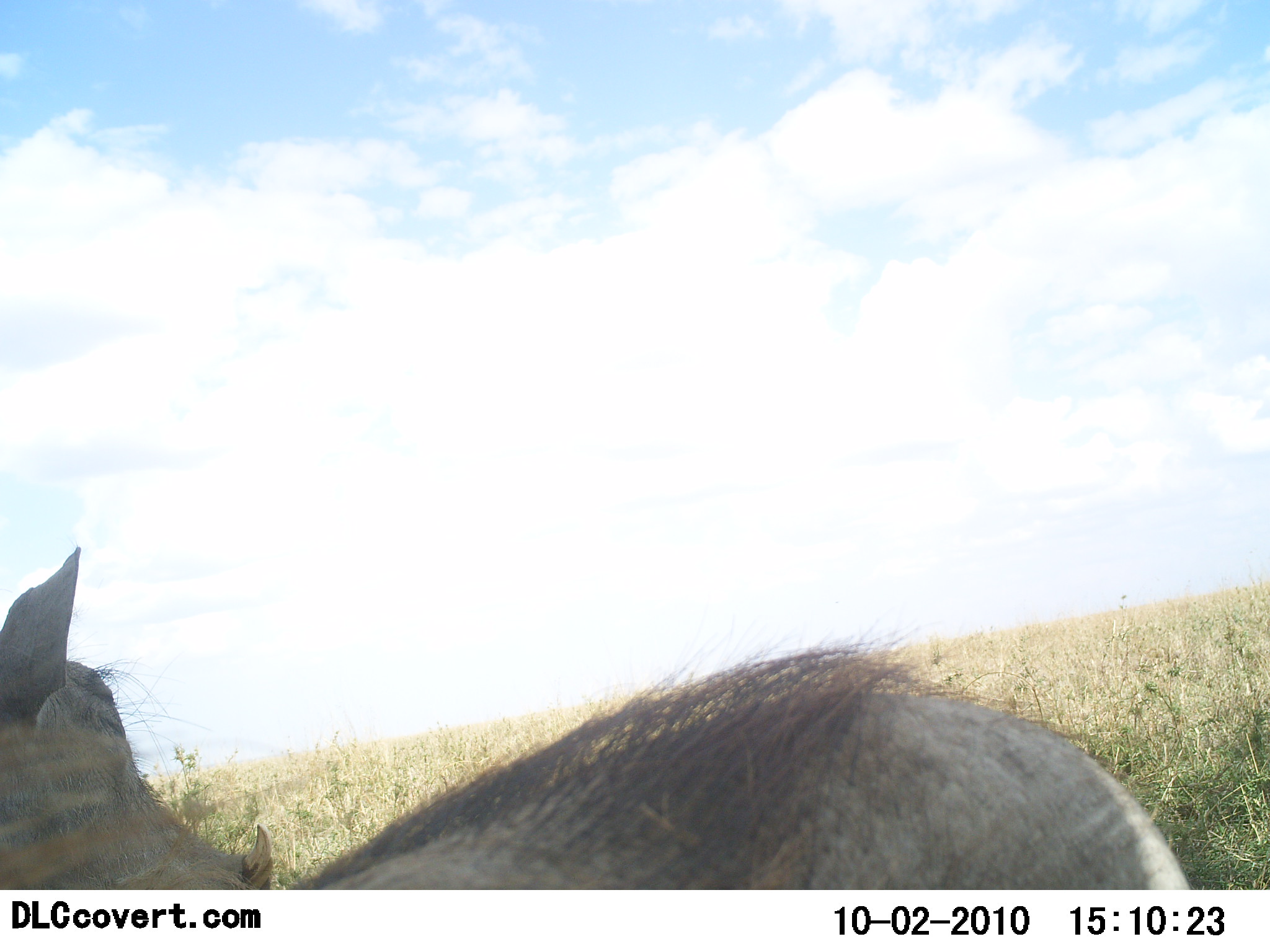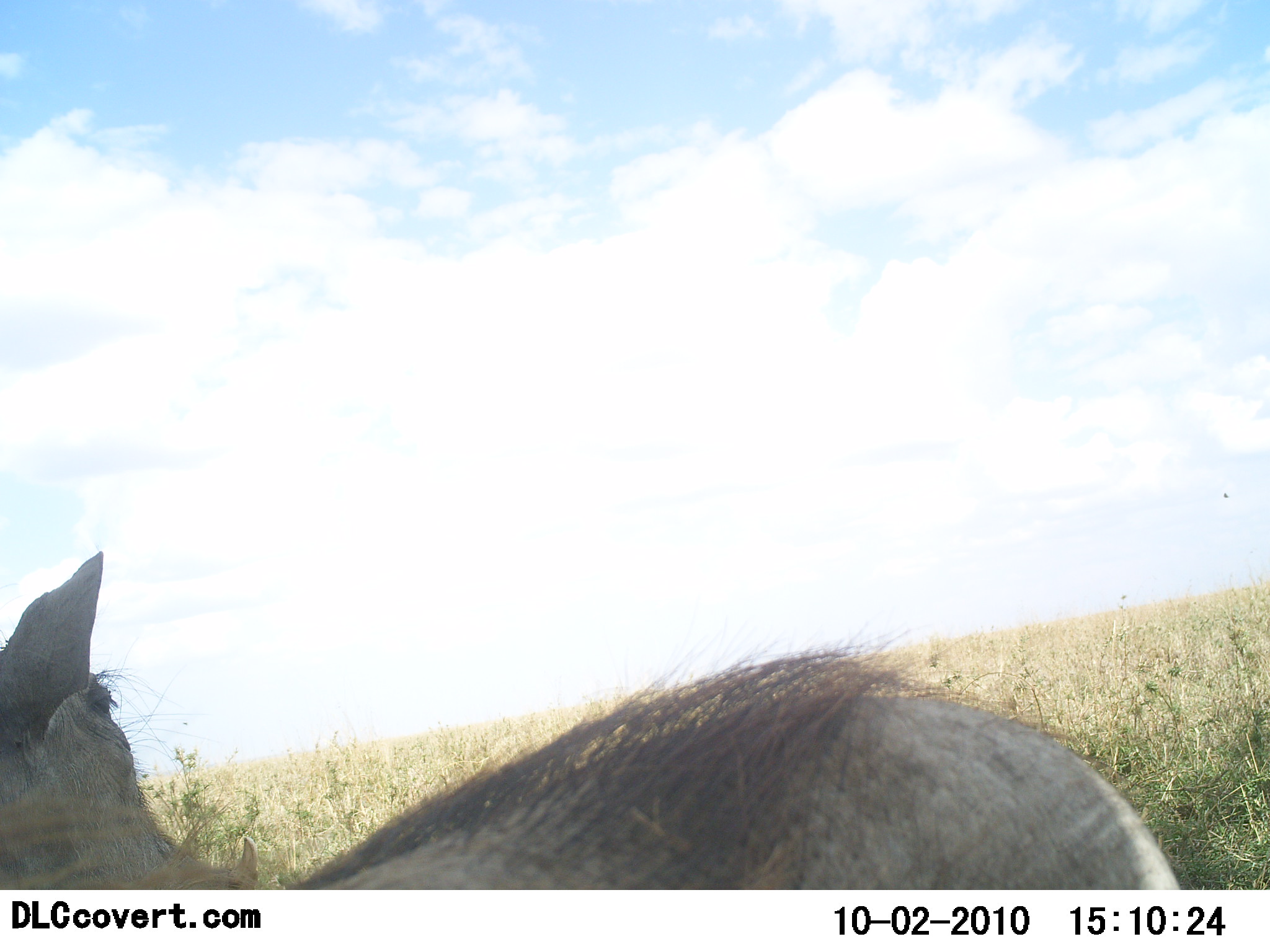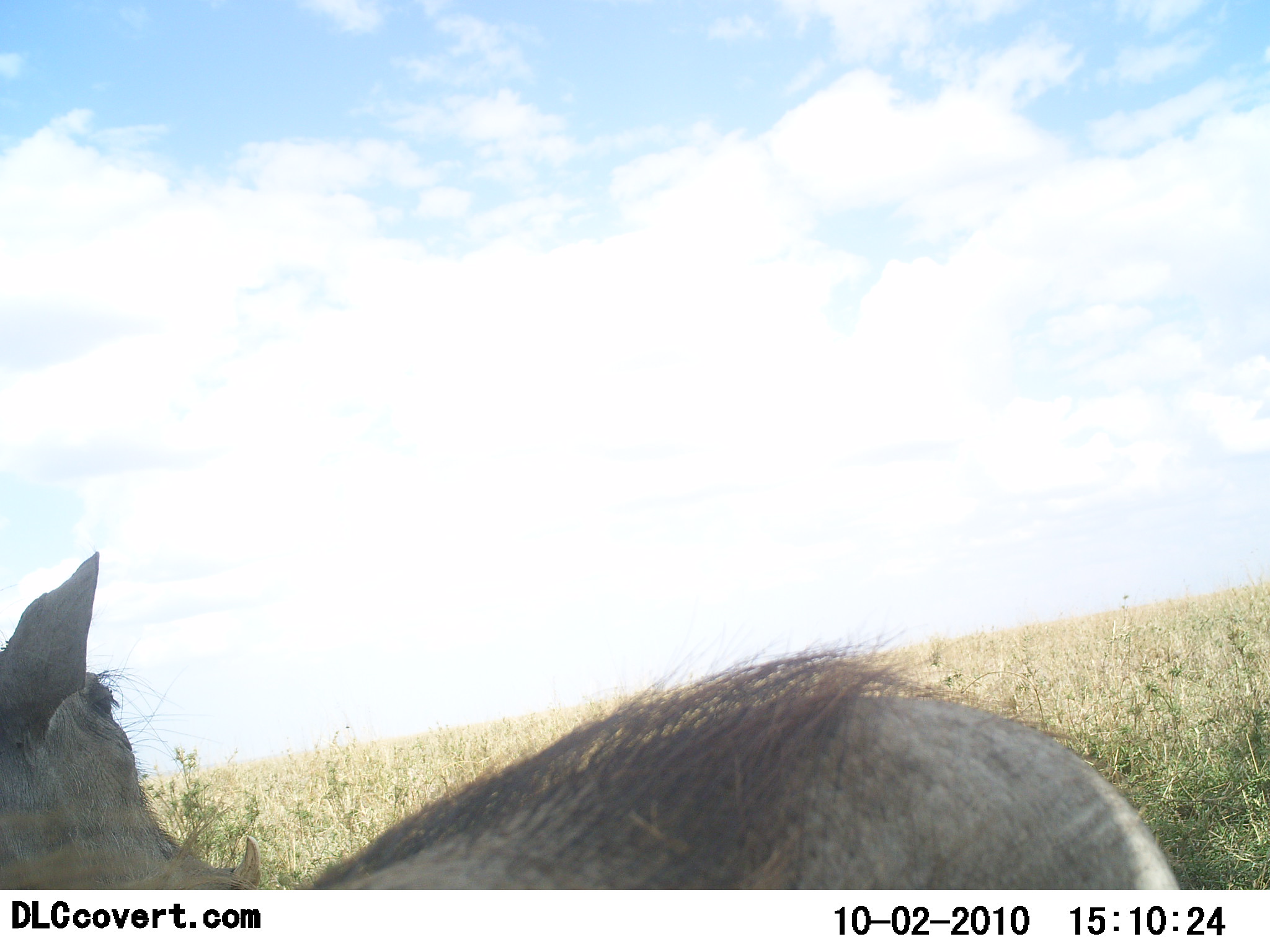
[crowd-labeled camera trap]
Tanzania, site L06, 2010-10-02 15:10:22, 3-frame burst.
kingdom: Animalia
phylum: Chordata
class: Mammalia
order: Artiodactyla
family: Suidae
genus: Phacochoerus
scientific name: Phacochoerus africanus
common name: warthog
Warthog (Phacochoerus africanus), count 1. Behavior (volunteer vote fractions): standing 42%, resting 42%, moving 5%, interacting 5%. Young present (vote fraction): 0%. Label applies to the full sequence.